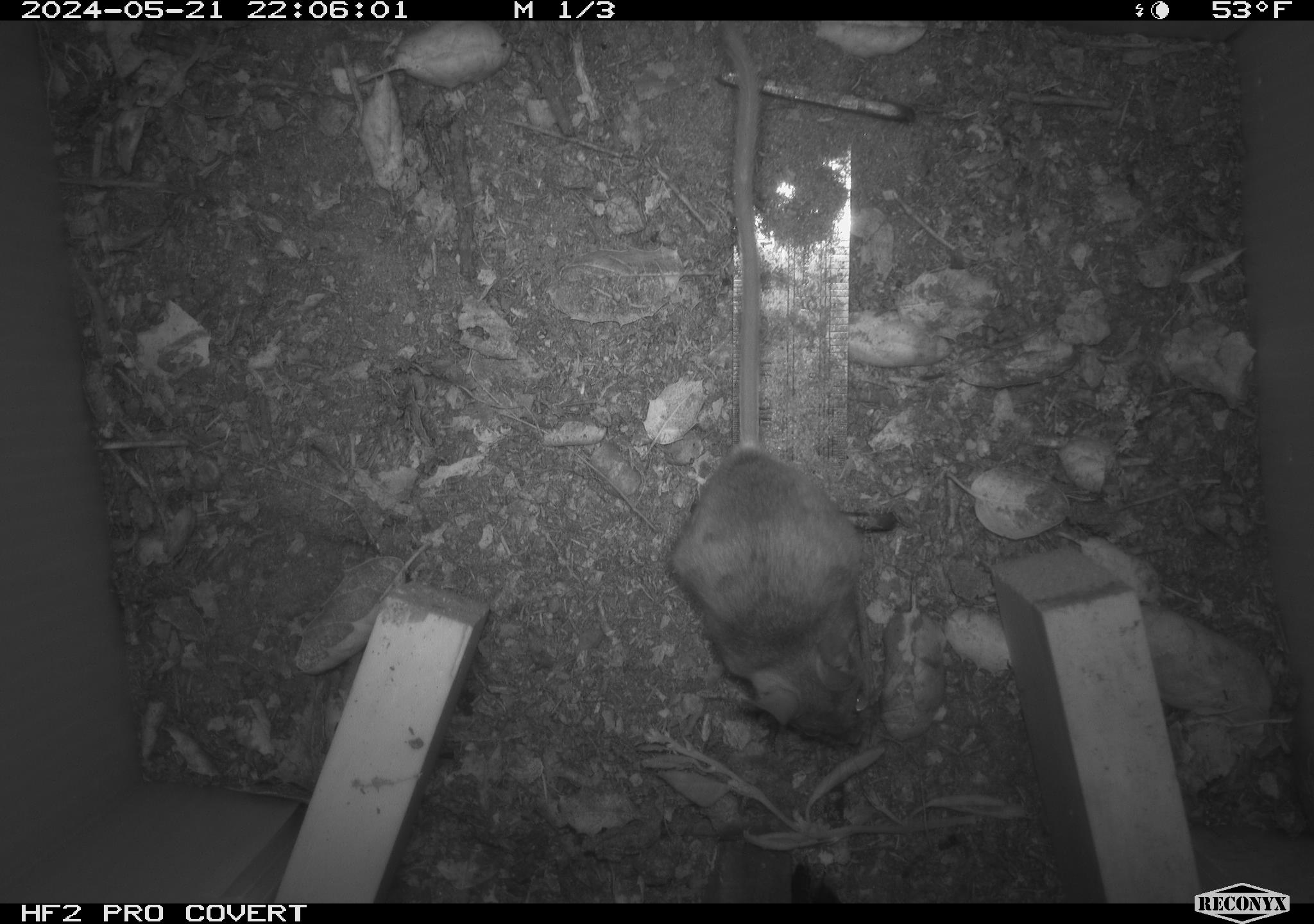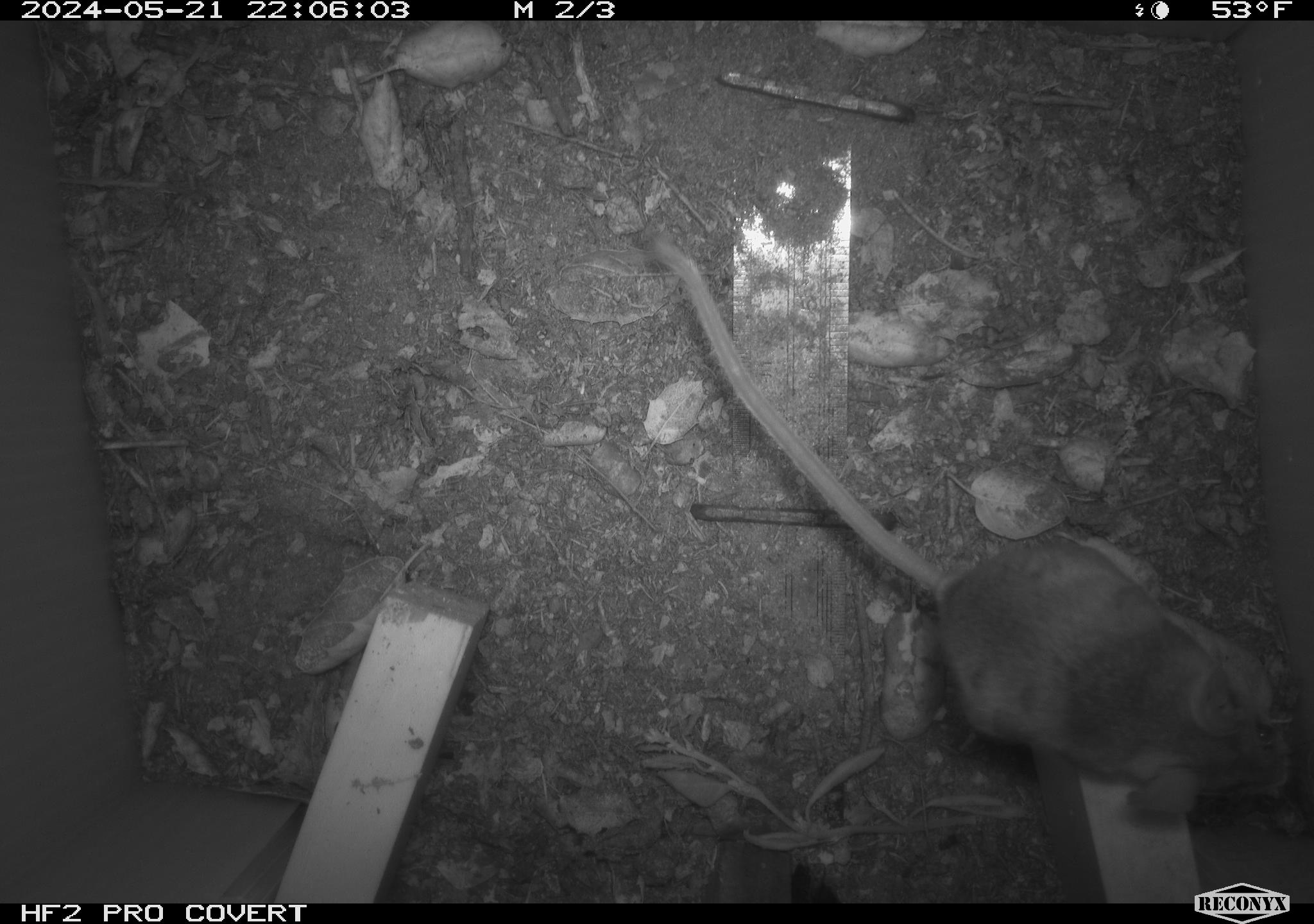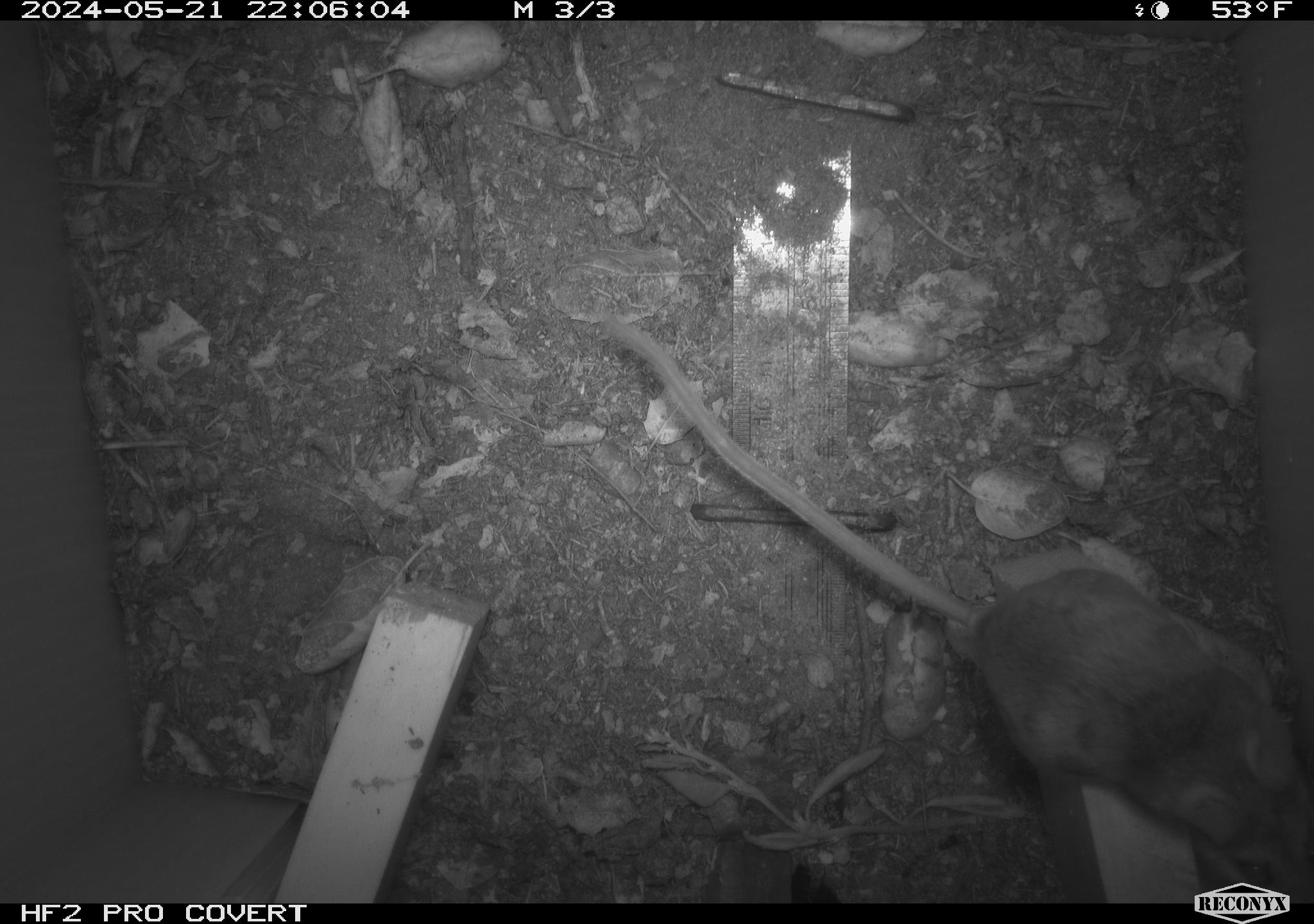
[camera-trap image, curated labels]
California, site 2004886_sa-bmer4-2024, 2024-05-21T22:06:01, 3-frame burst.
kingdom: Animalia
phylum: Chordata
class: Mammalia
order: Rodentia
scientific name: Rodentia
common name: mouse species